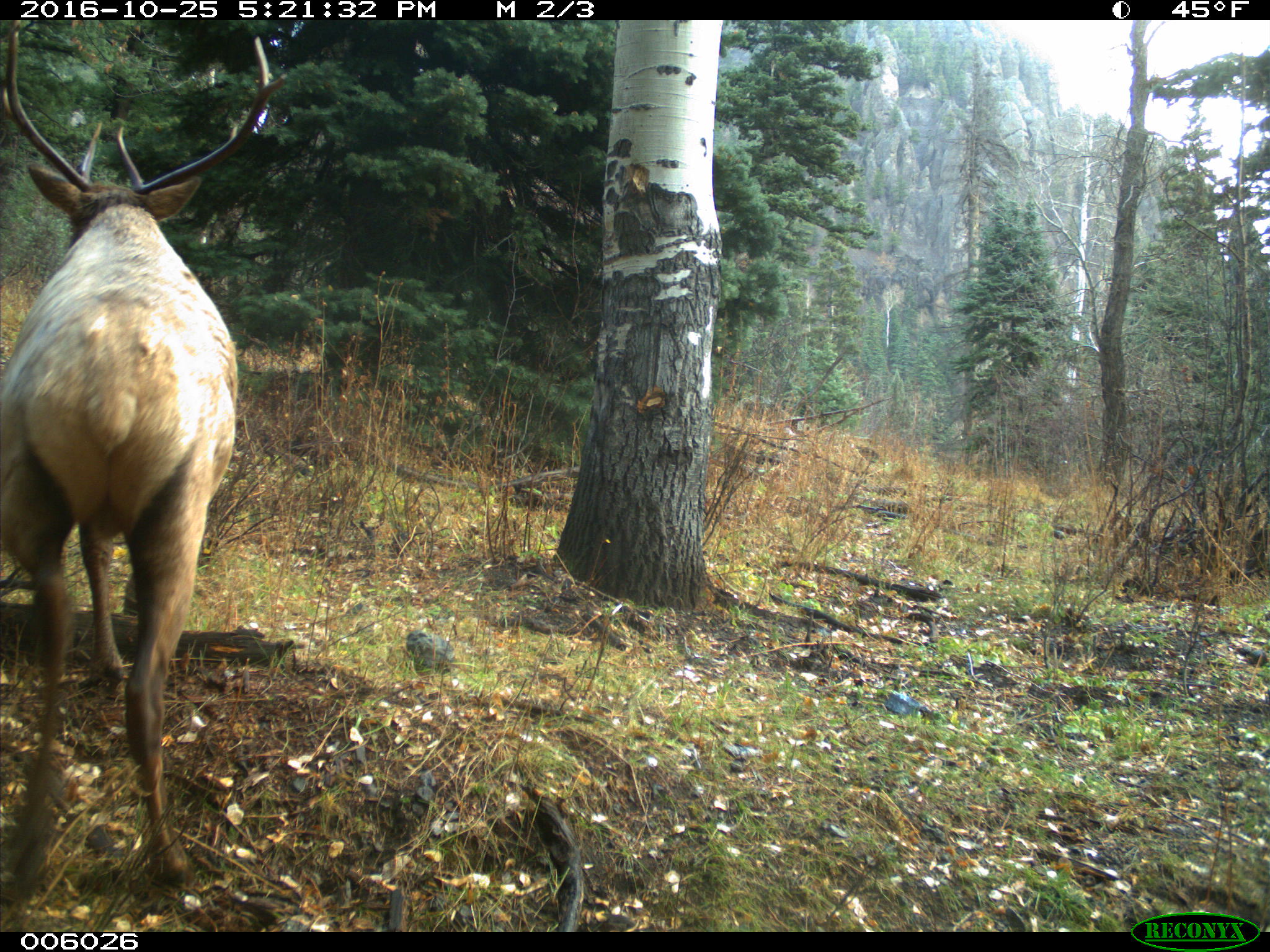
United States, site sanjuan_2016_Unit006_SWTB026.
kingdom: Animalia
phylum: Chordata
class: Mammalia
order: Artiodactyla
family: Cervidae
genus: Cervus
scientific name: Cervus elaphus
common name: red deer